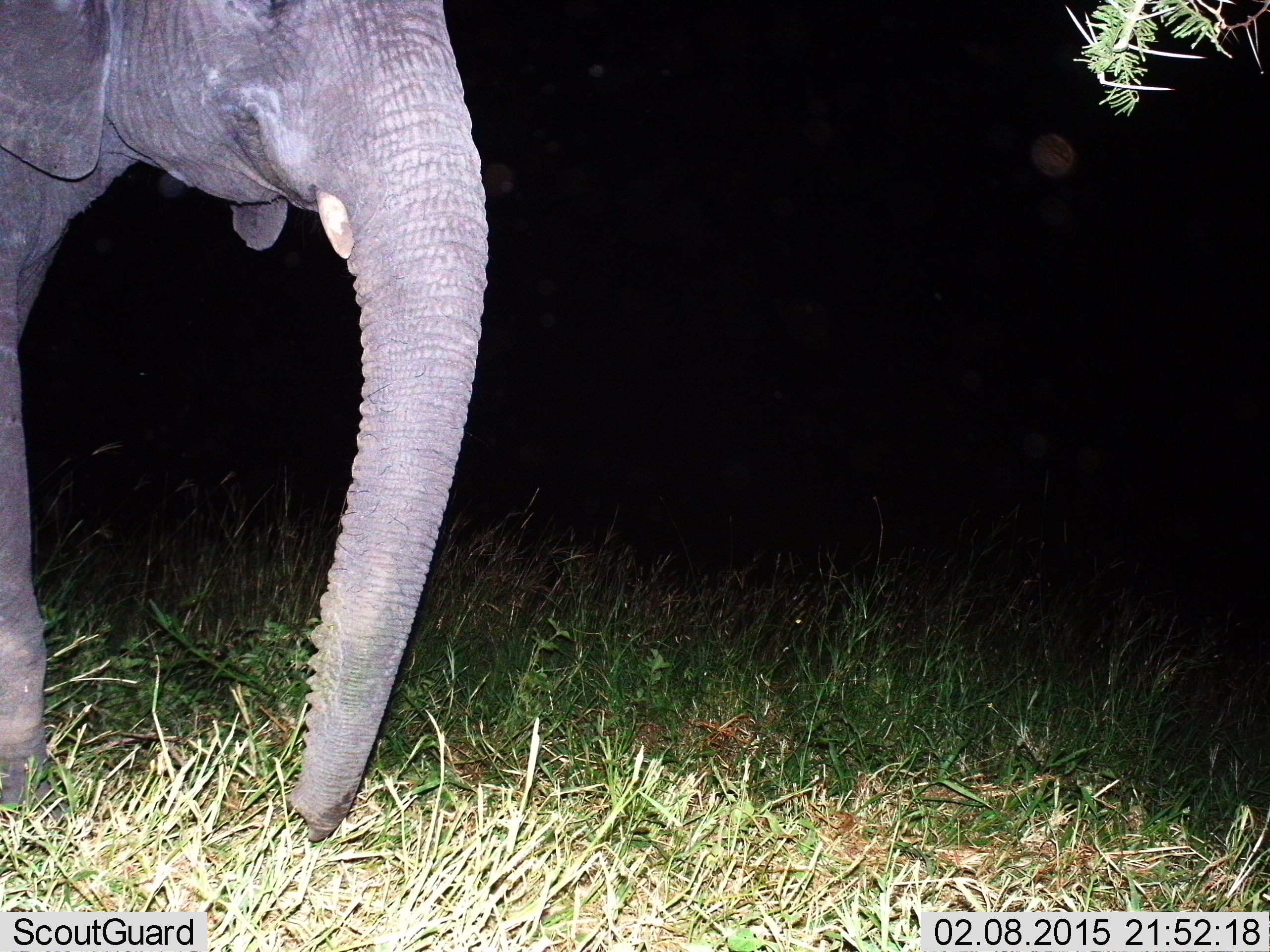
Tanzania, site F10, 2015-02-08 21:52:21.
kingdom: Animalia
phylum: Chordata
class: Mammalia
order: Proboscidea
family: Elephantidae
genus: Loxodonta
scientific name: Loxodonta africana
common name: african bush elephant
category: elephant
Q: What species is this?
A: Elephant (african bush elephant) (Loxodonta africana).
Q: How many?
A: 1.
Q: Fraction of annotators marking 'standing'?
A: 50%.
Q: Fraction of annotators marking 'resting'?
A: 0%.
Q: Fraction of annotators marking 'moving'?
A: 40%.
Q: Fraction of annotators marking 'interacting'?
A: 0%.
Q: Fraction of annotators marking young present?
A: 0%.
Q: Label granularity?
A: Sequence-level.